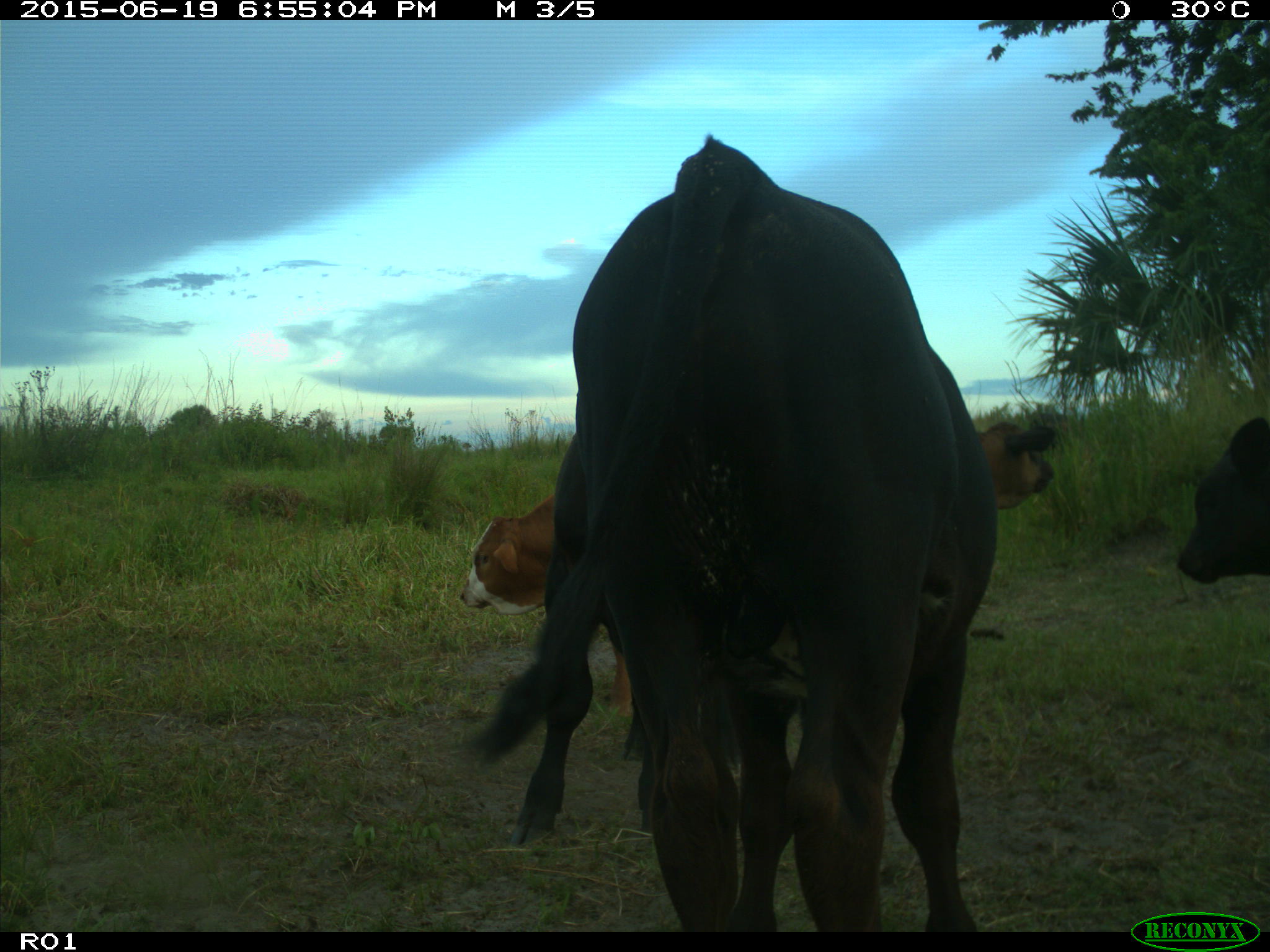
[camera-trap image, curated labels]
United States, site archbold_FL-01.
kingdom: Animalia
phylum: Chordata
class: Mammalia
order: Artiodactyla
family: Bovidae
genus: Bos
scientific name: Bos taurus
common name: domestic cow